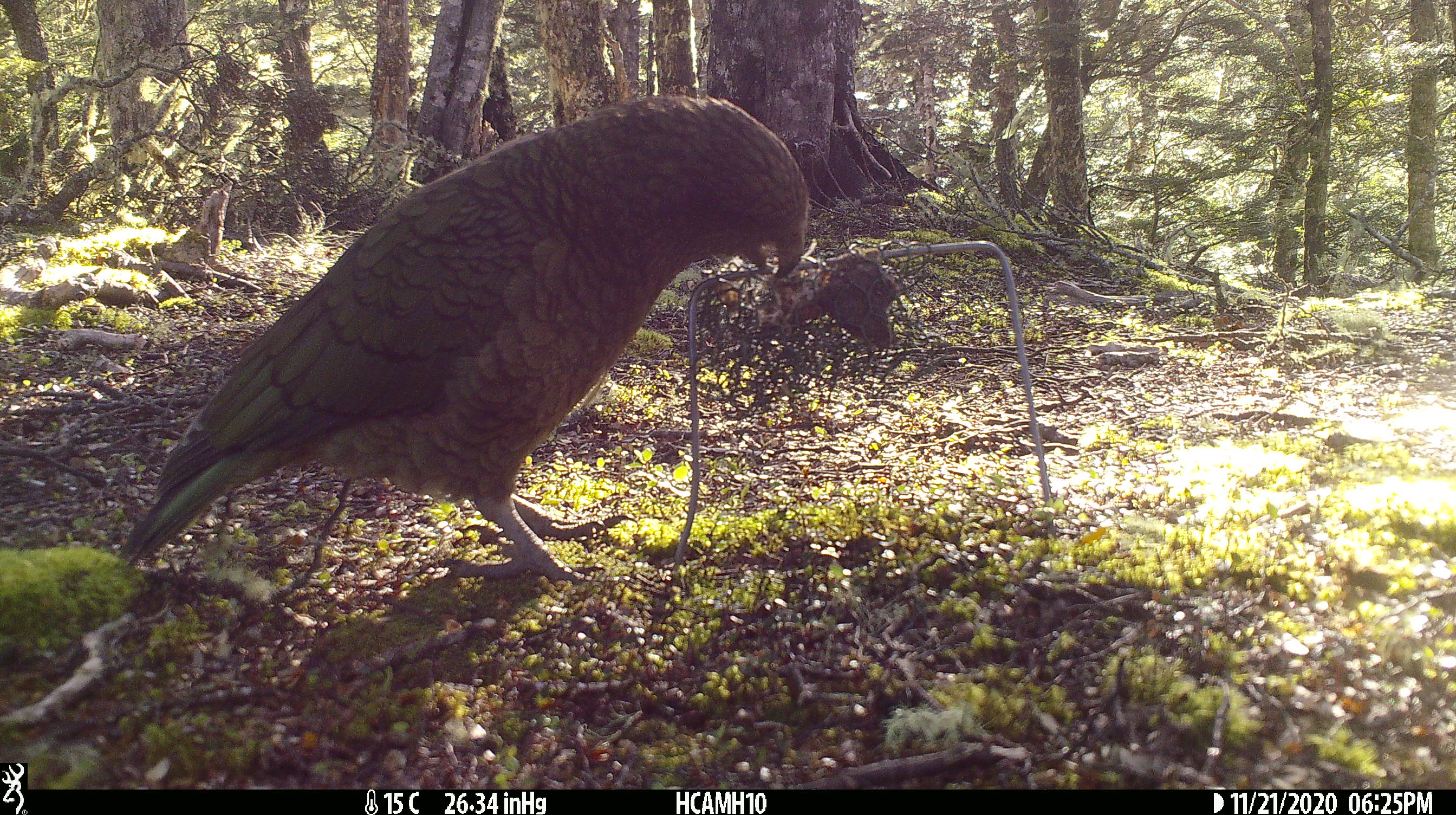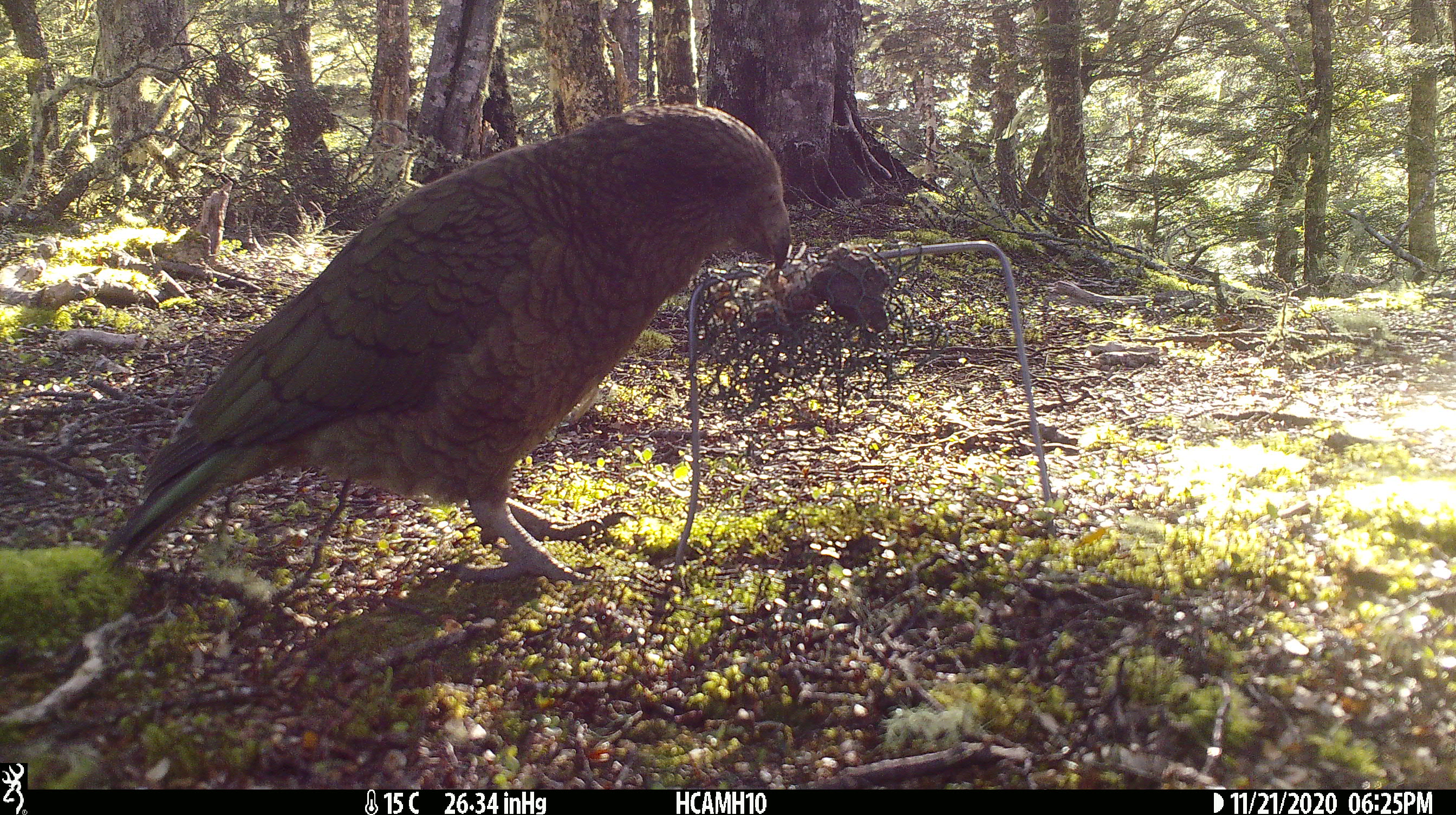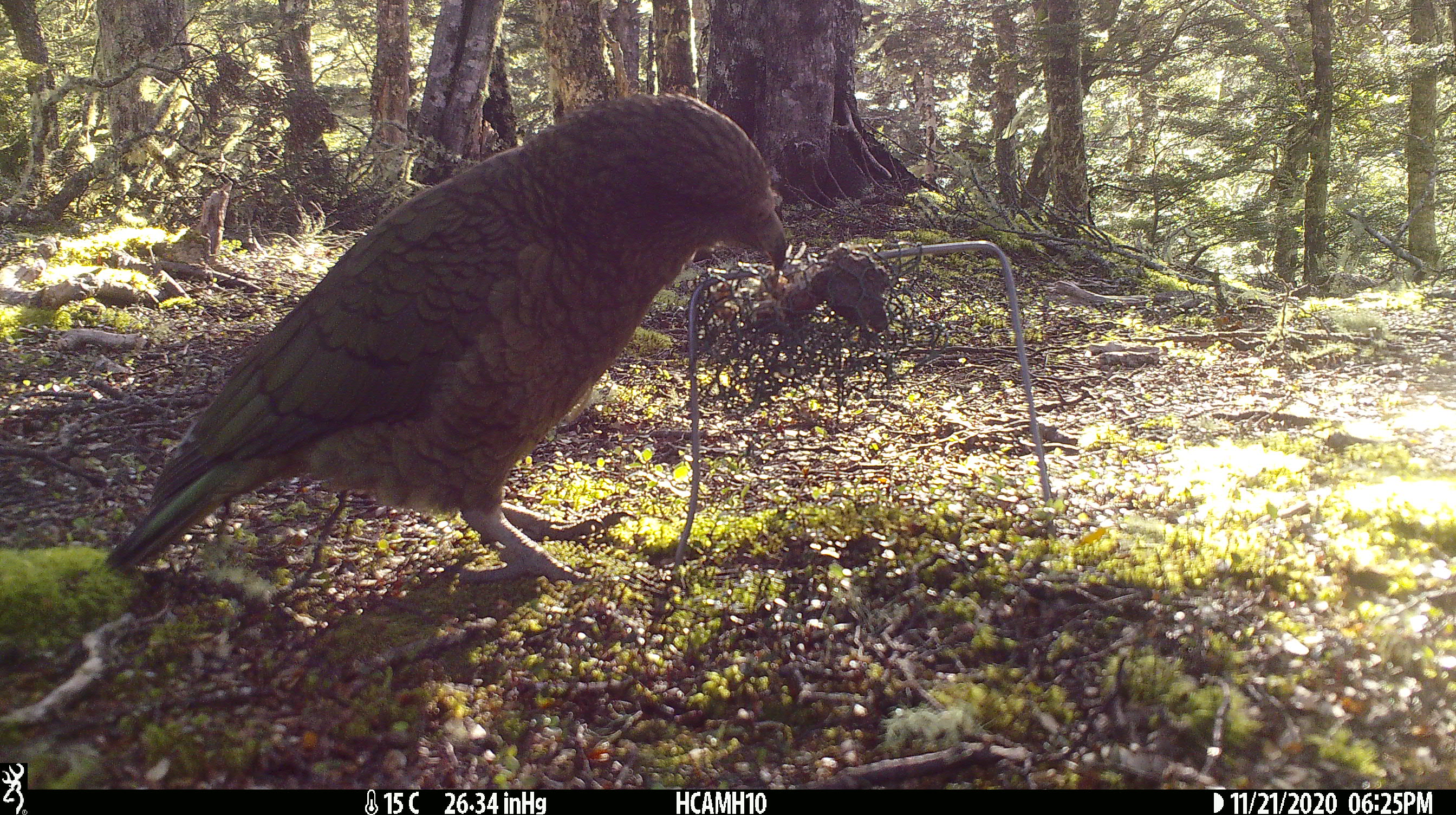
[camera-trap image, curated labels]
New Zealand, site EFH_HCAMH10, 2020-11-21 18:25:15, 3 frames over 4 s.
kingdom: Animalia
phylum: Chordata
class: Aves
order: Psittaciformes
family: Strigopidae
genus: Nestor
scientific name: Nestor notabilis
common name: kea